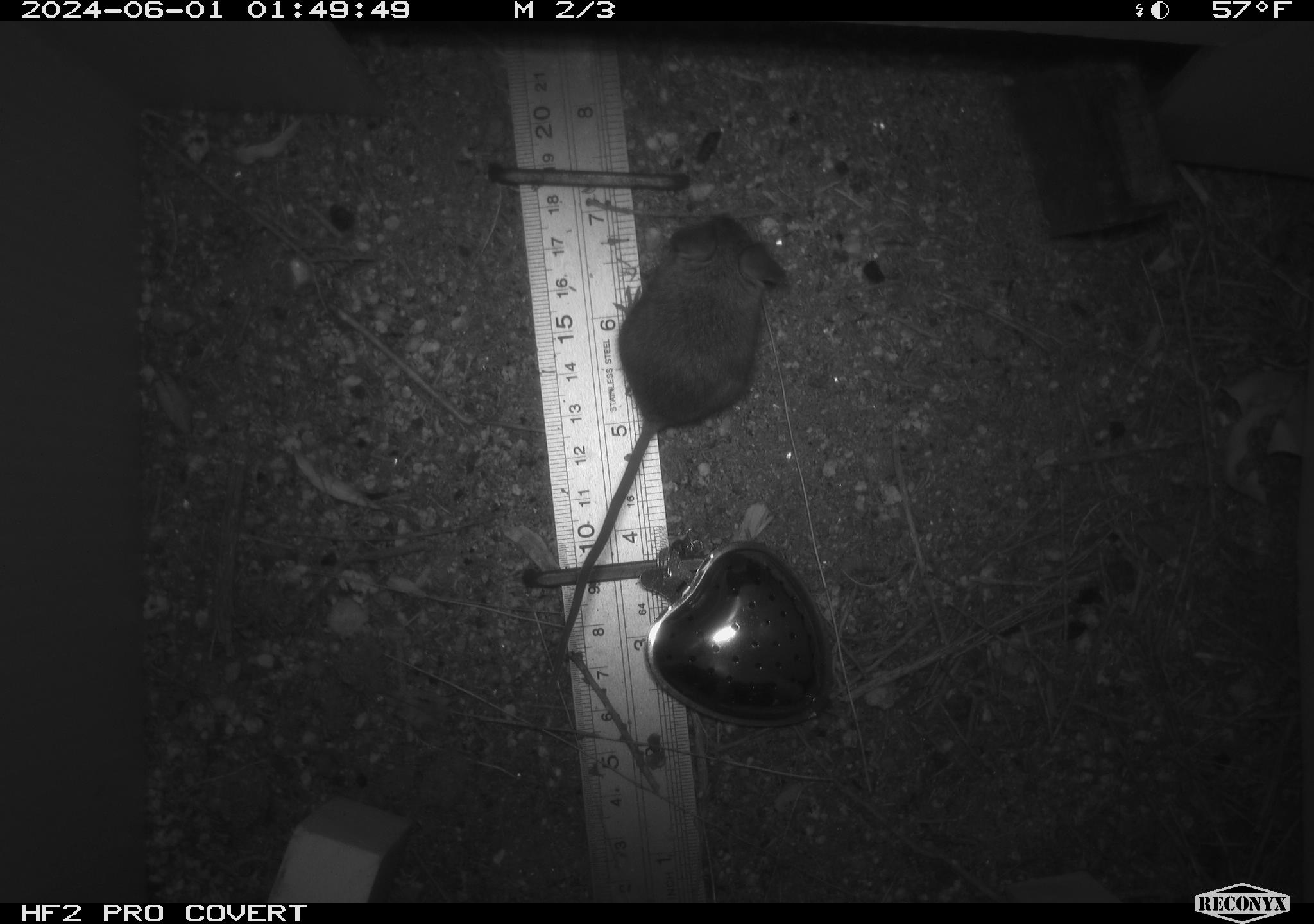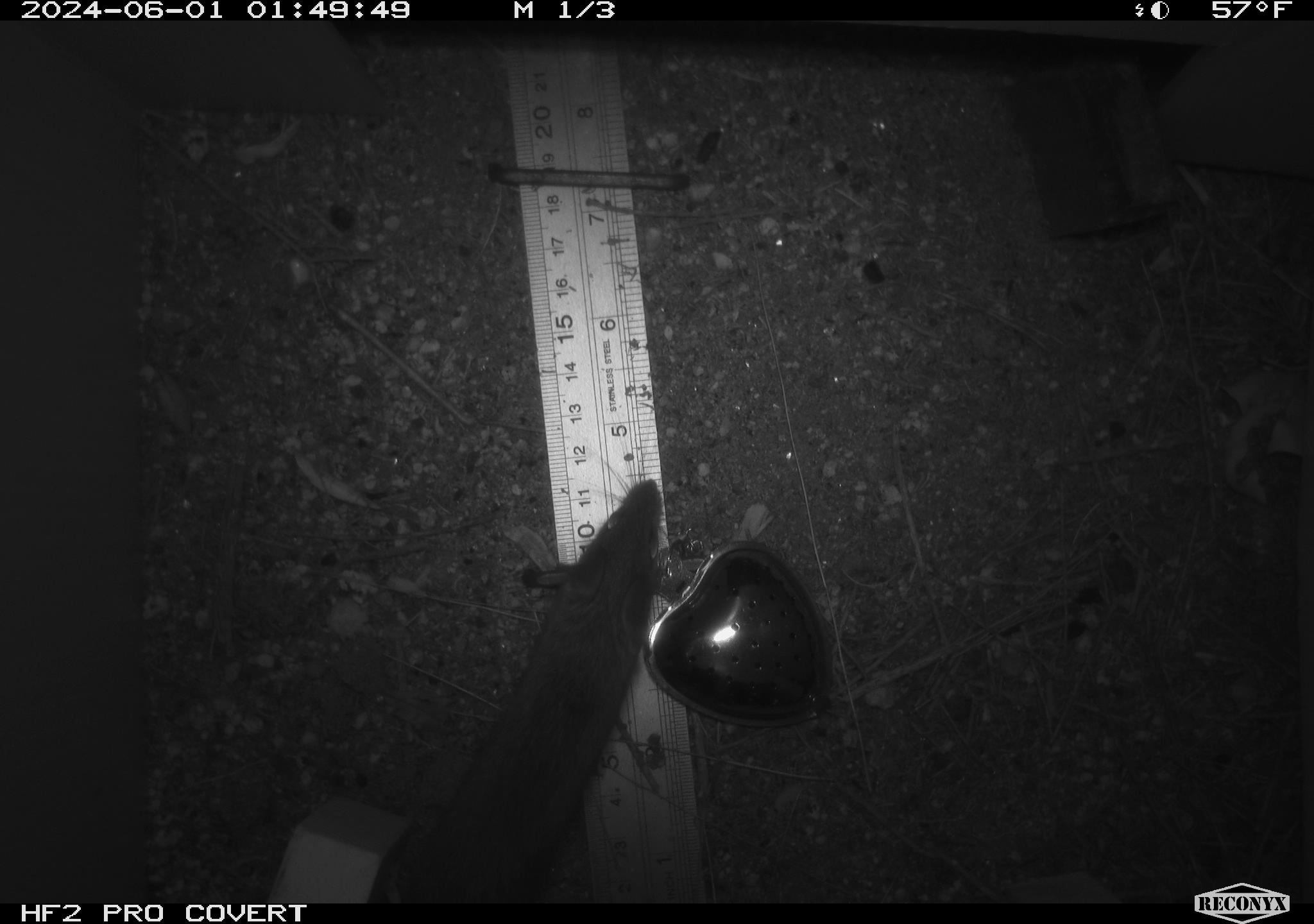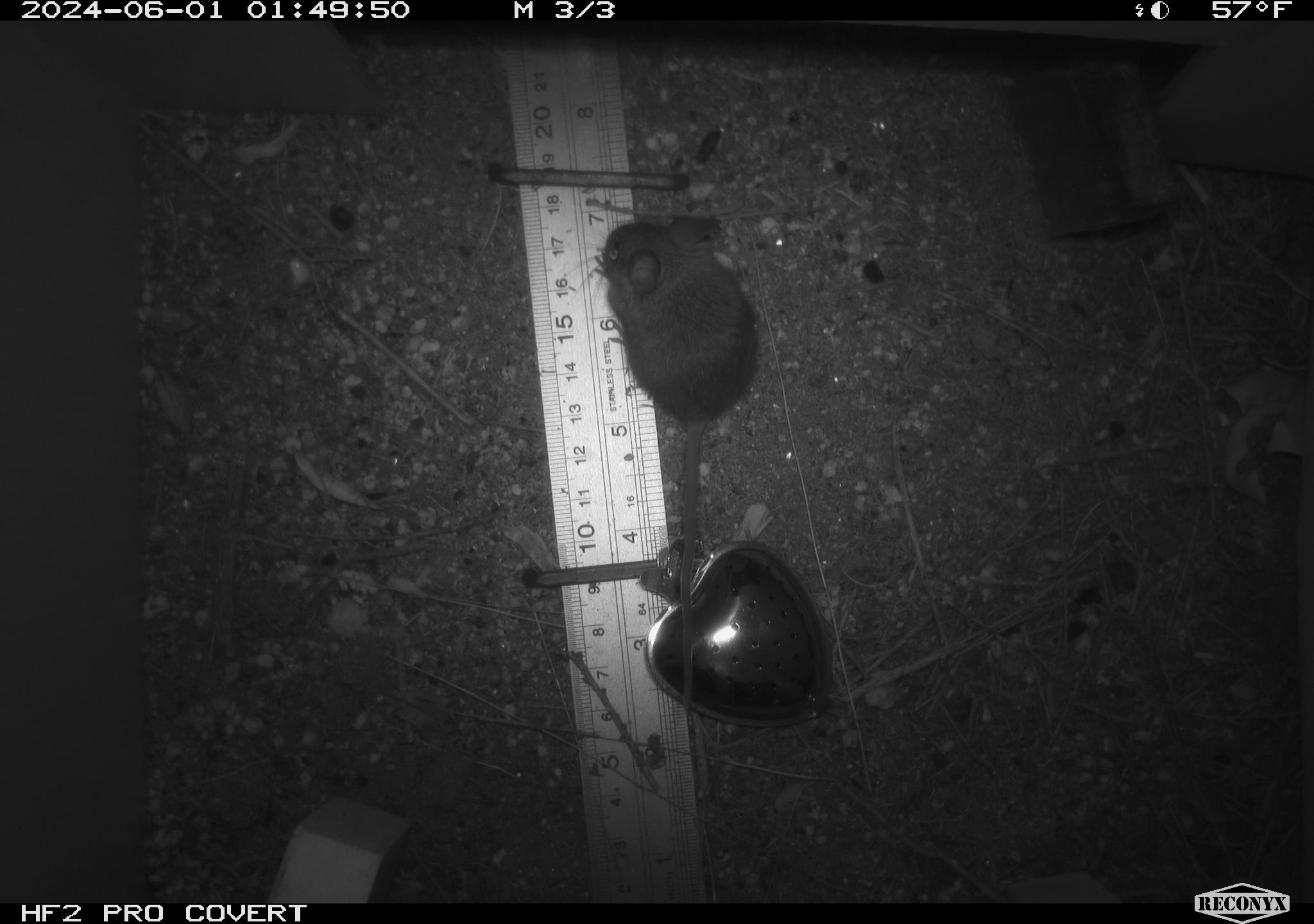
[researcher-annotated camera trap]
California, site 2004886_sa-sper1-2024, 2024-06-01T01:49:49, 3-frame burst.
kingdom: Animalia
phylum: Chordata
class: Mammalia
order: Rodentia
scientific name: Rodentia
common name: mouse species